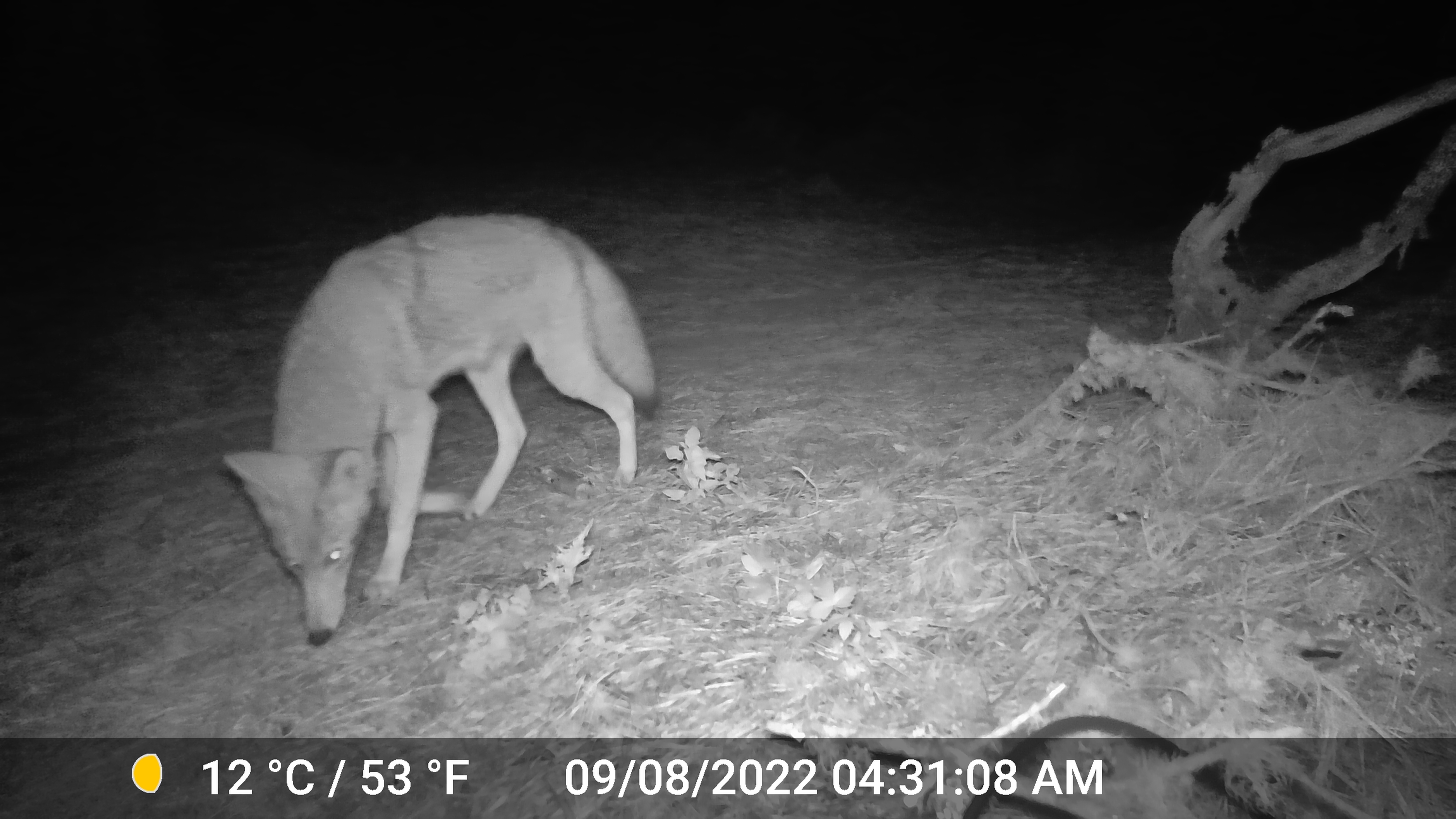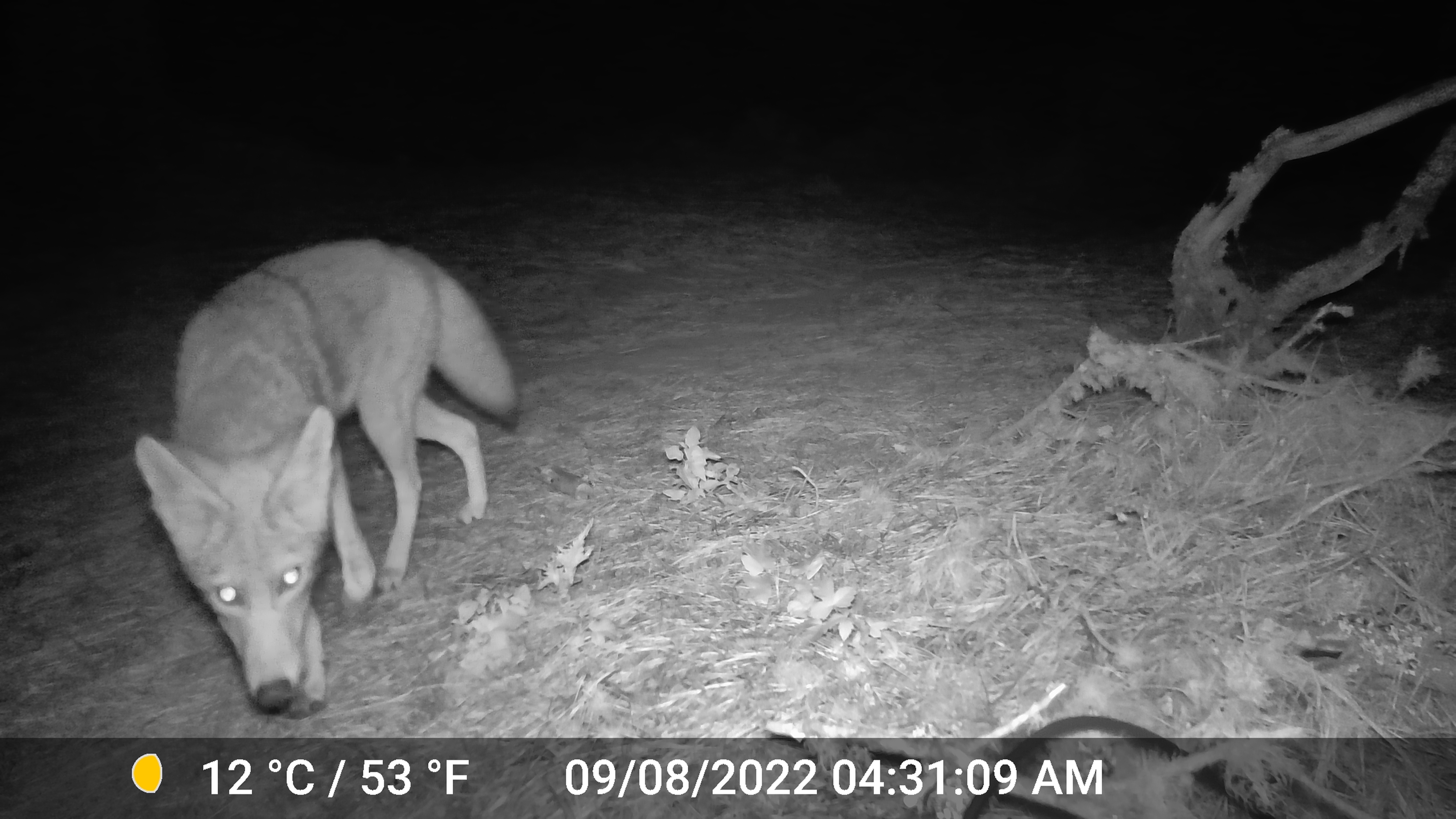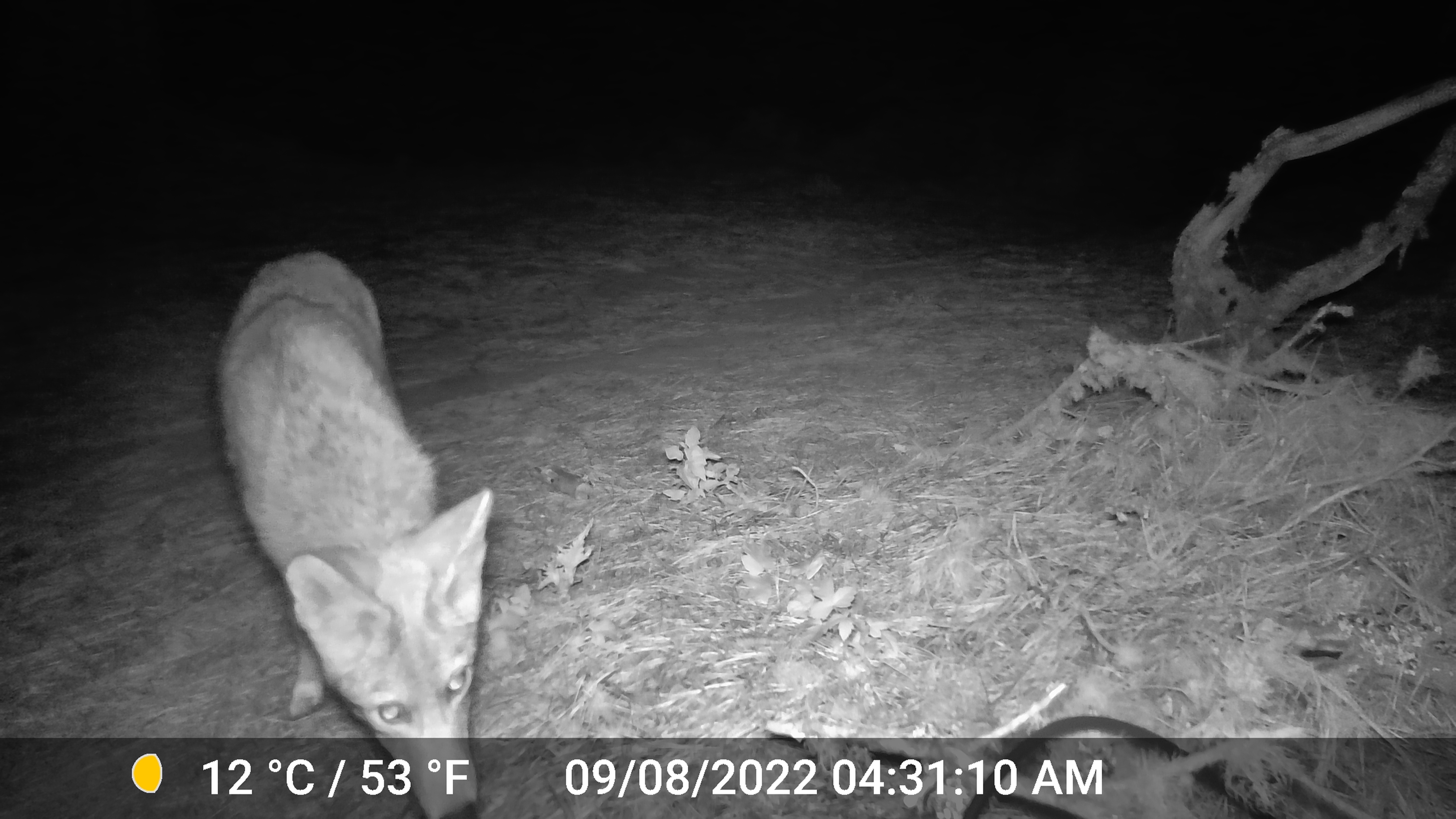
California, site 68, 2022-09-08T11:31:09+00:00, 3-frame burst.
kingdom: Animalia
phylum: Chordata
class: Mammalia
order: Carnivora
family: Canidae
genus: Canis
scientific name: Canis latrans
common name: coyote